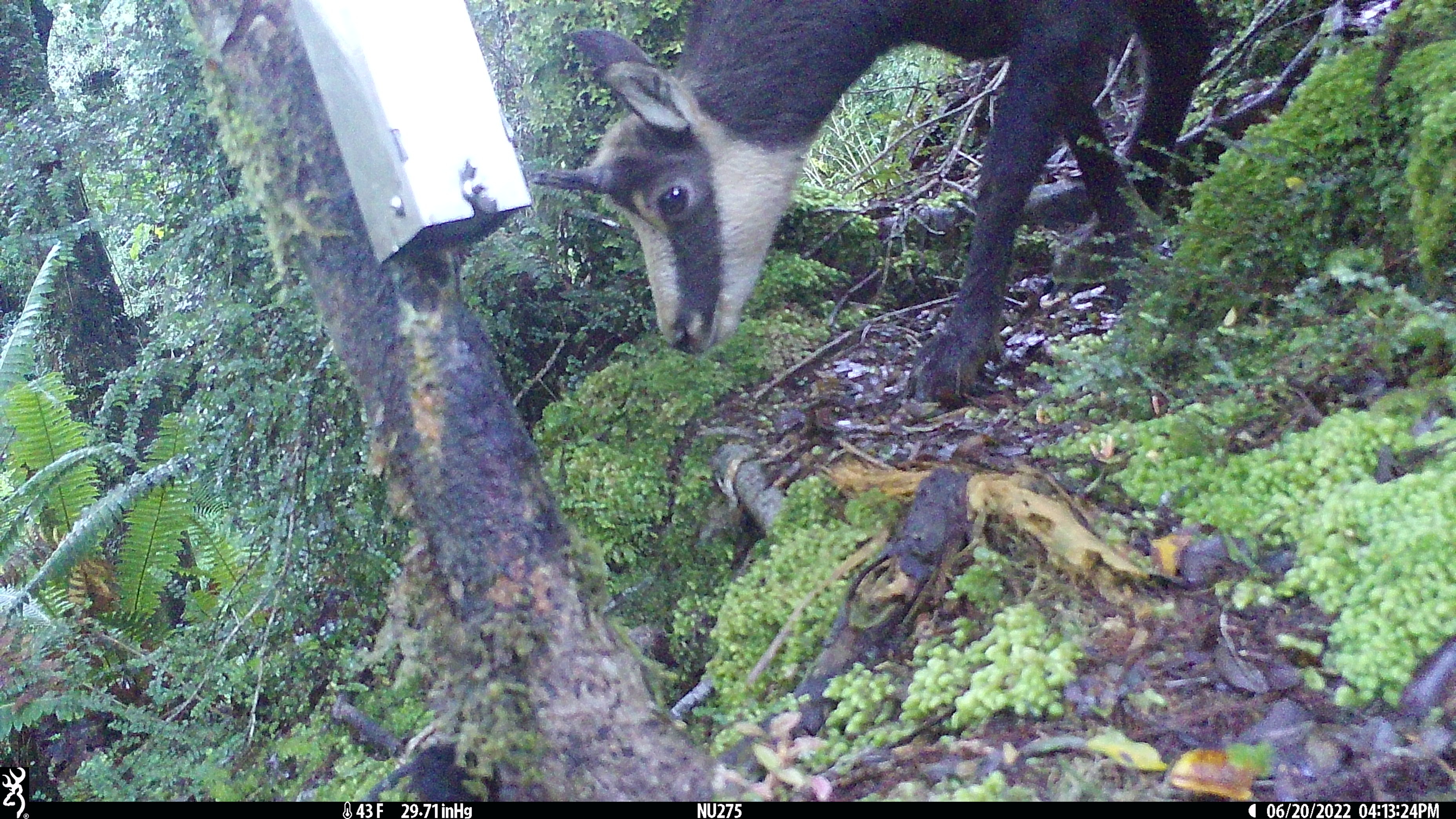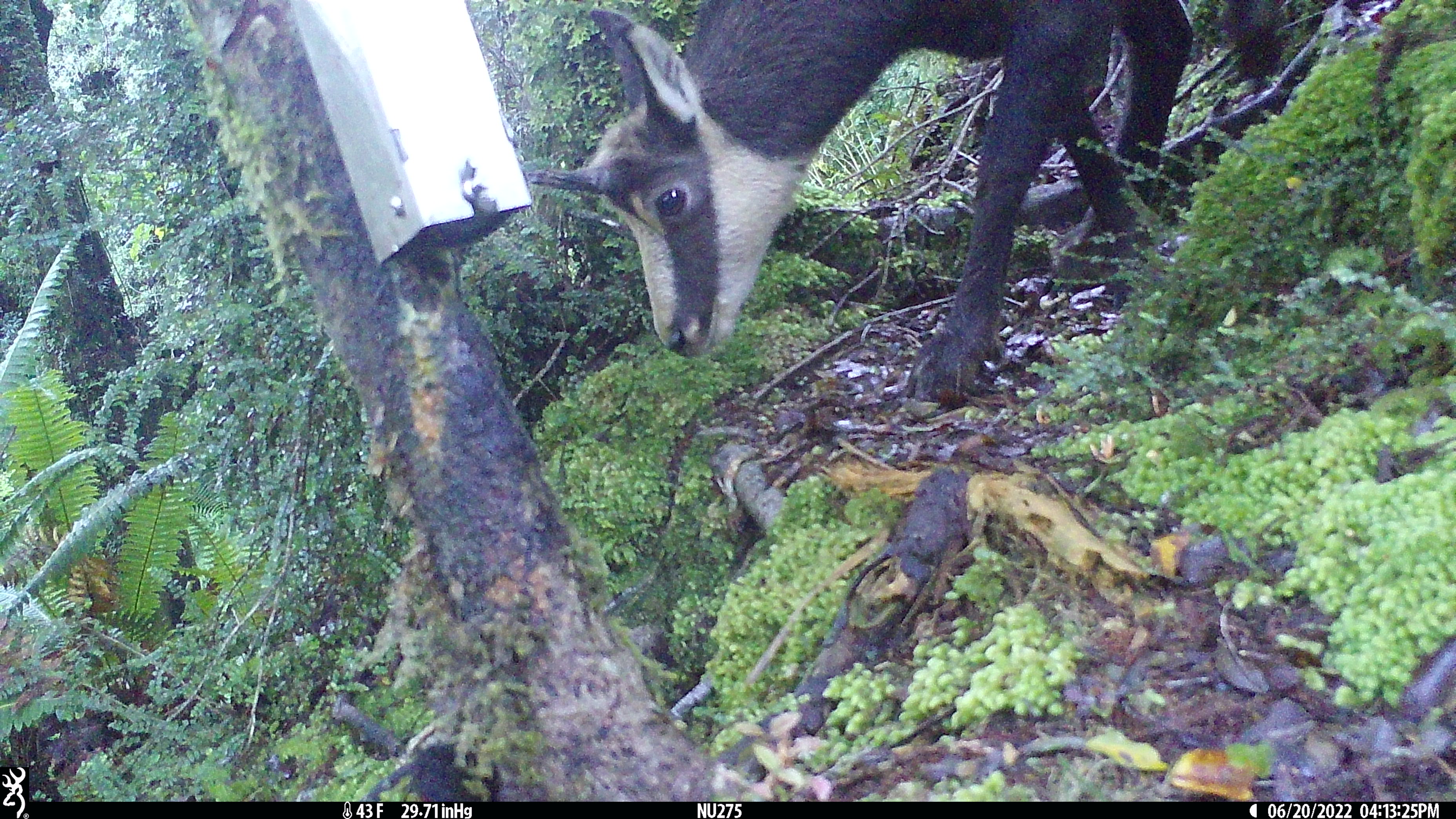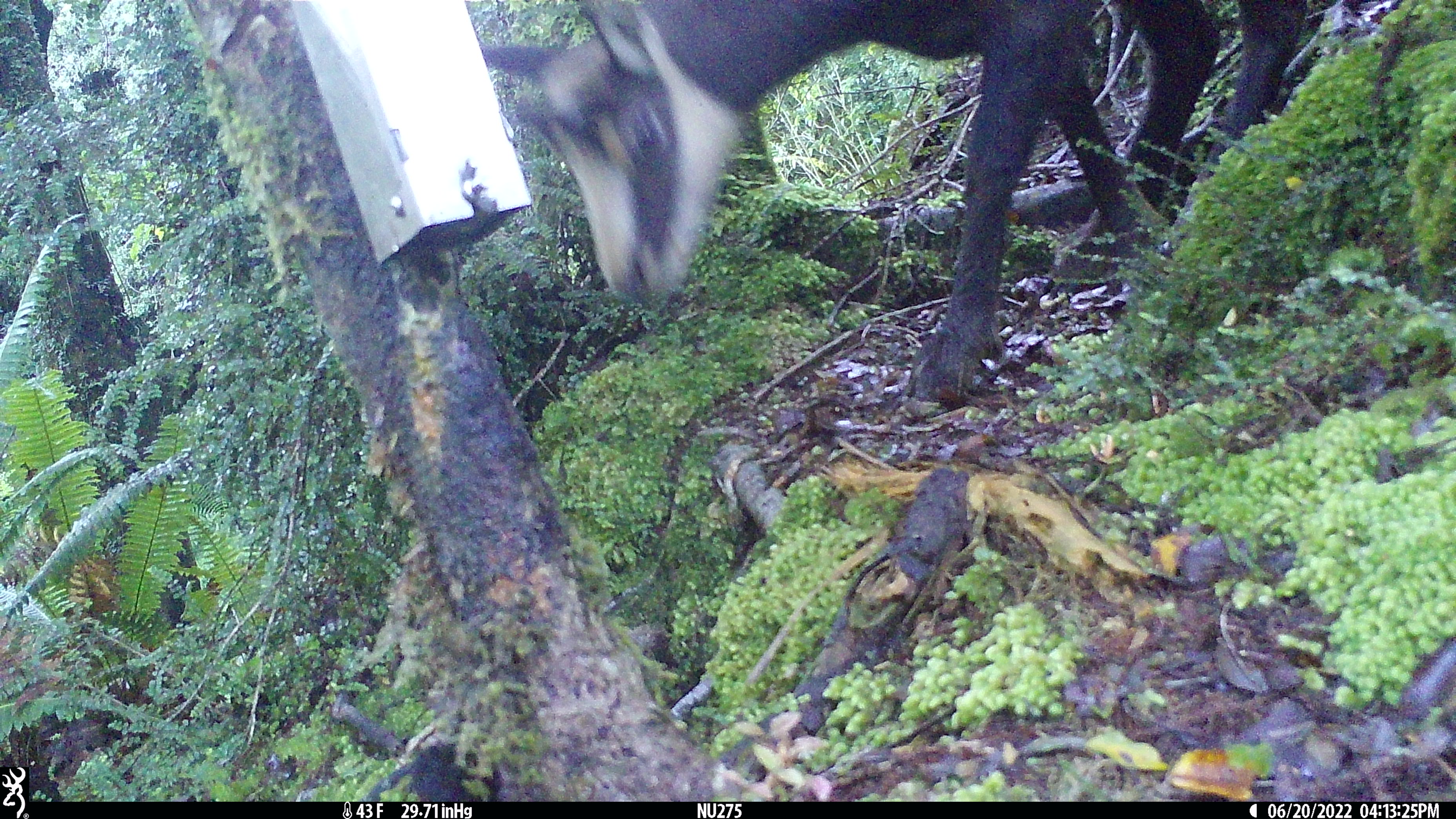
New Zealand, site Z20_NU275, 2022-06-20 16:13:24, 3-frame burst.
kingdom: Animalia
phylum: Chordata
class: Mammalia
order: Artiodactyla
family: Bovidae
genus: Rupicapra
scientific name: Rupicapra rupicapra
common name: alpine chamois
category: chamois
Chamois (alpine chamois) (Rupicapra rupicapra).